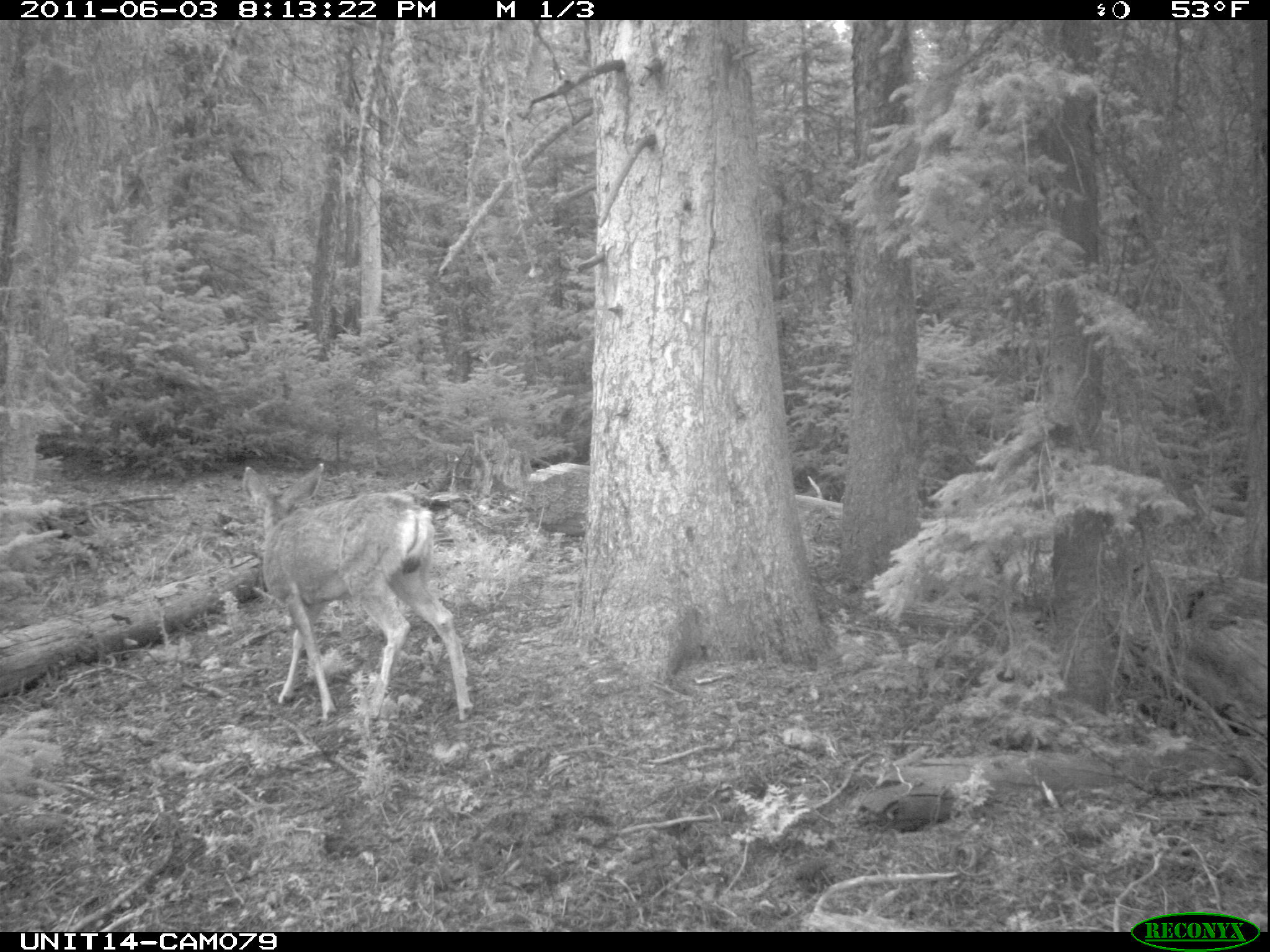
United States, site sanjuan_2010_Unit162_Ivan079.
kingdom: Animalia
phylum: Chordata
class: Mammalia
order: Artiodactyla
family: Cervidae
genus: Odocoileus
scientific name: Odocoileus hemionus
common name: mule deer